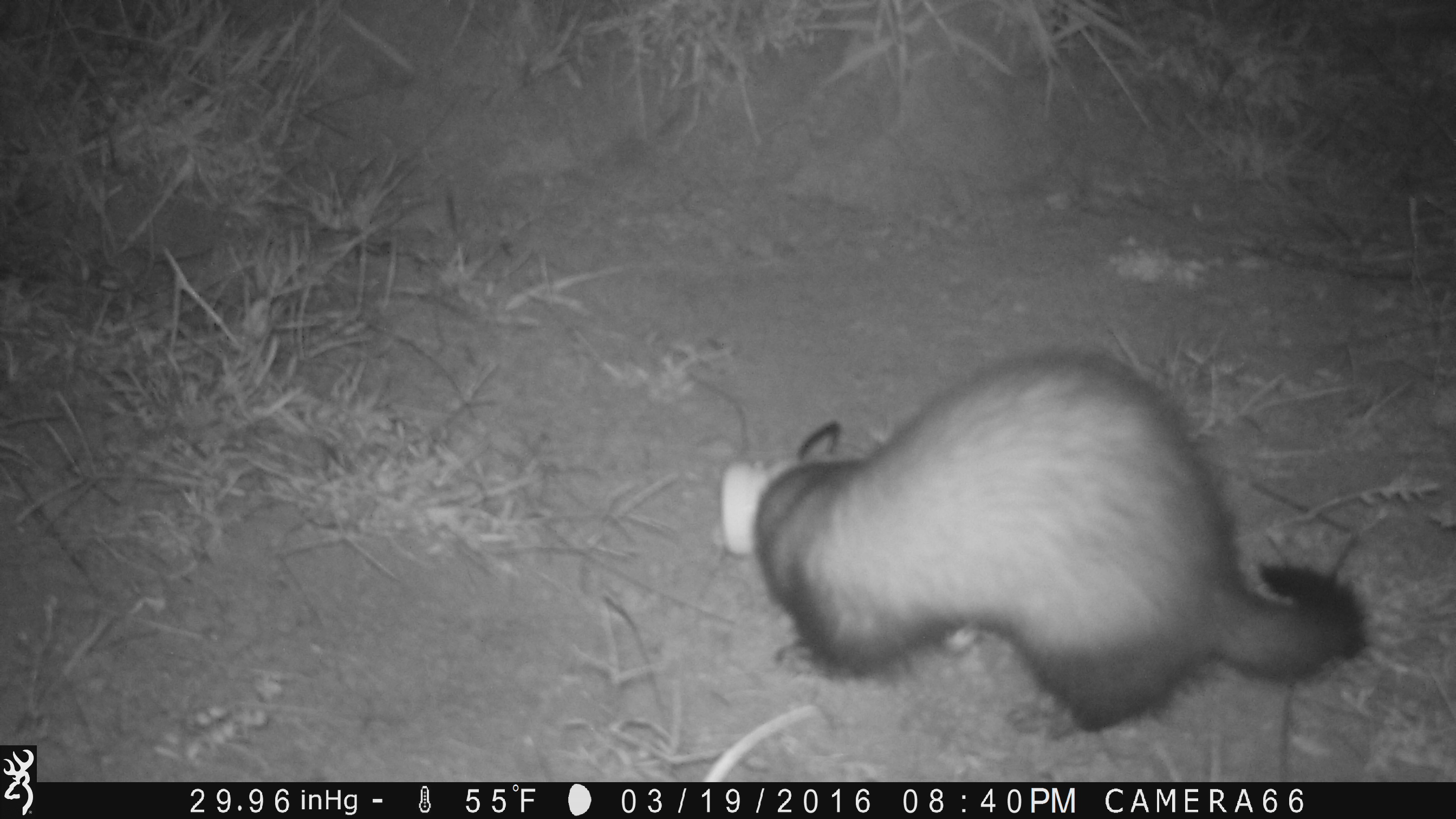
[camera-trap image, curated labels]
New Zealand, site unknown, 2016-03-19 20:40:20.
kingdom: Animalia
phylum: Chordata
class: Mammalia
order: Carnivora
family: Mustelidae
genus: Mustela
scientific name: Mustela furo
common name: ferret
Ferret (Mustela furo).